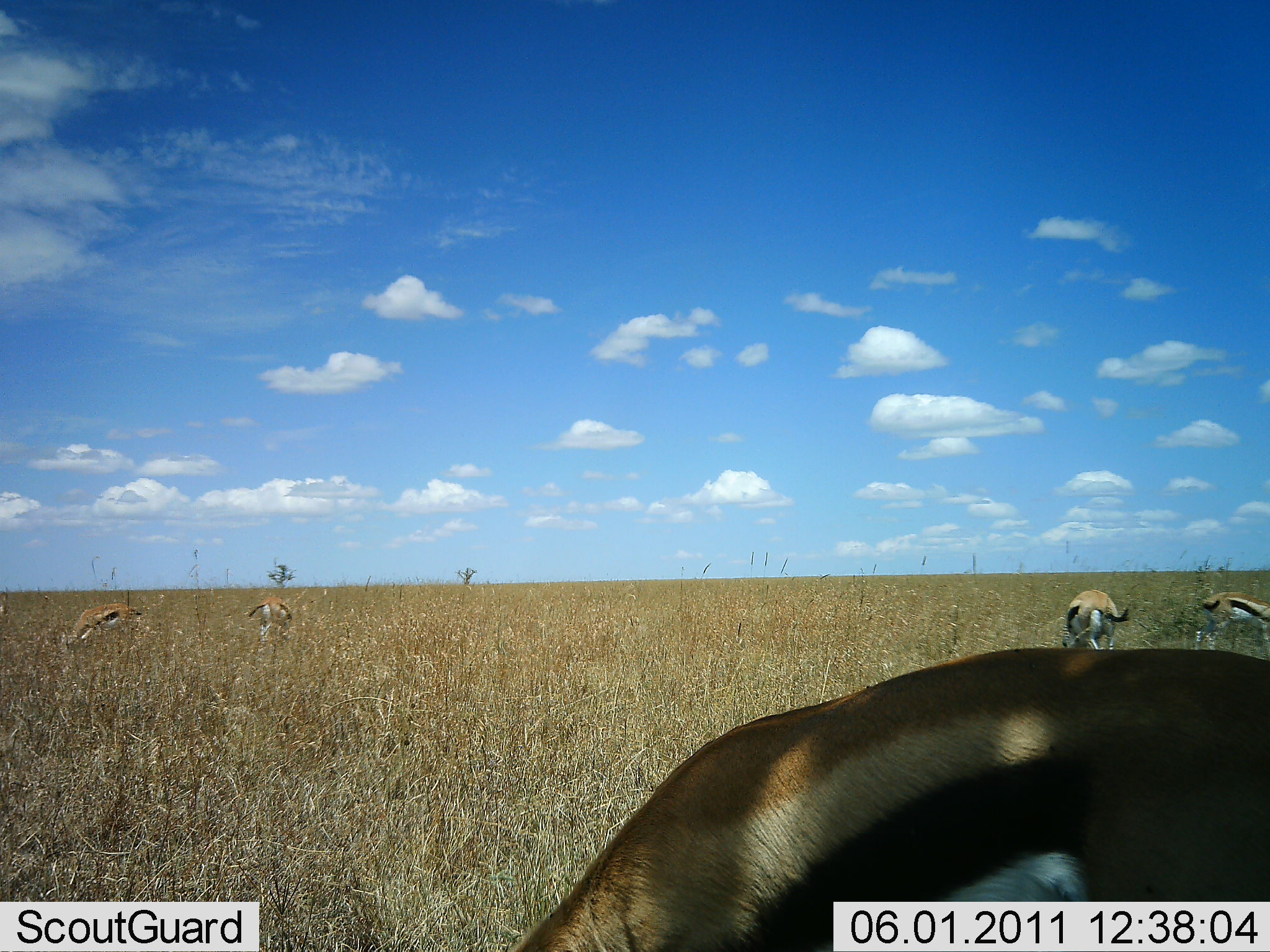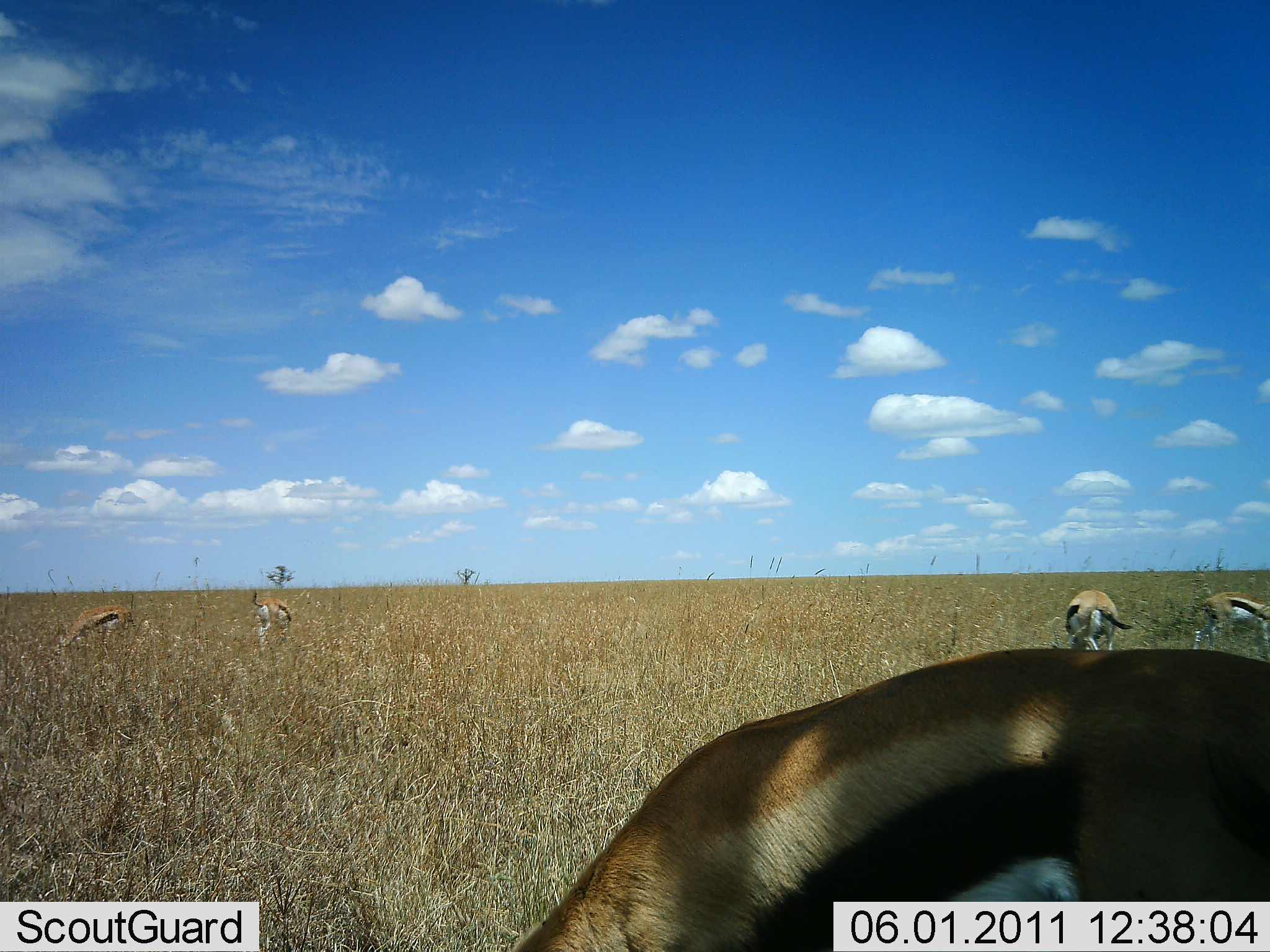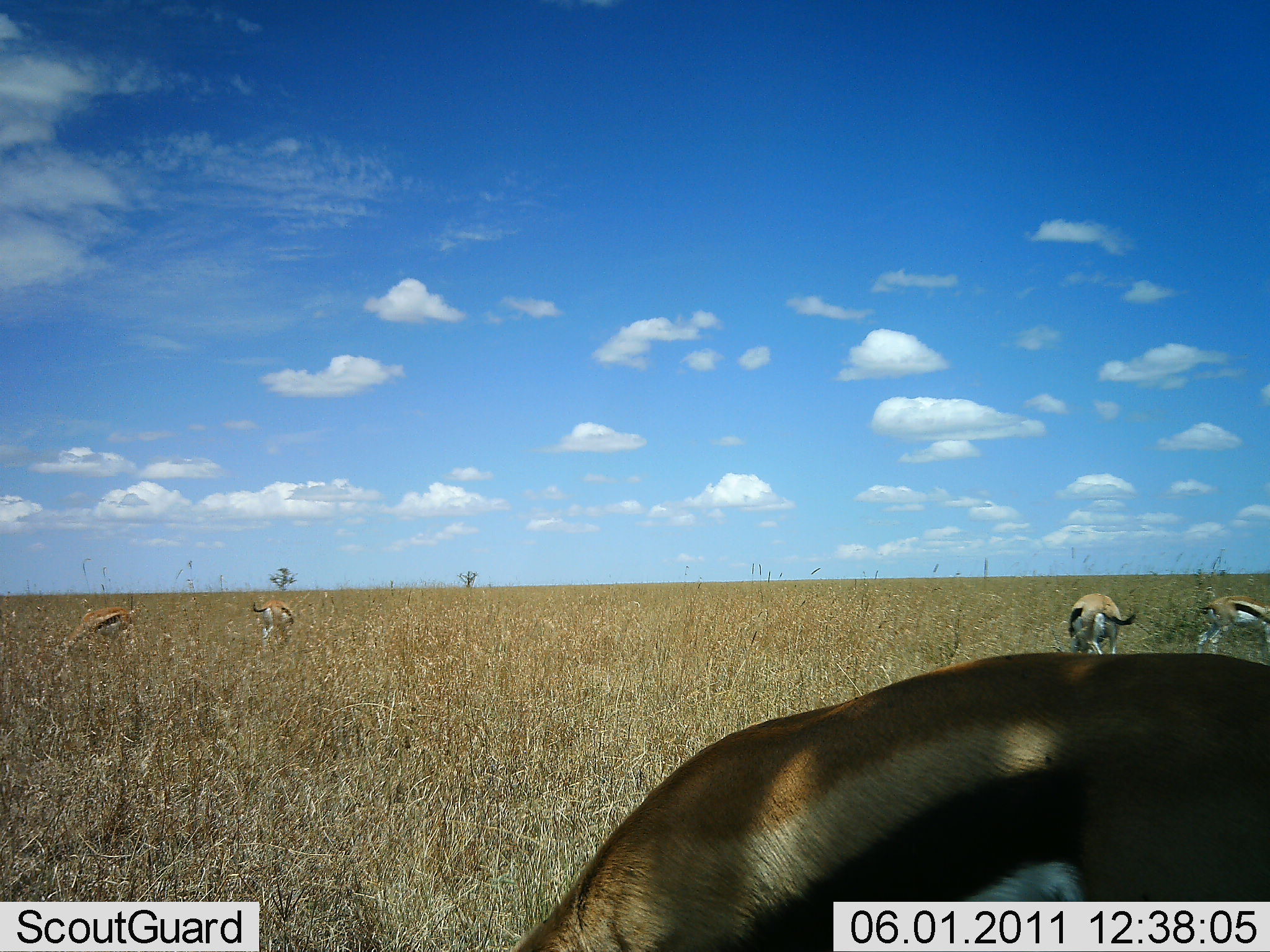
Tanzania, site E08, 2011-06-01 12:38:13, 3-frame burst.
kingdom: Animalia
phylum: Chordata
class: Mammalia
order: Artiodactyla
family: Bovidae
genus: Eudorcas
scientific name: Eudorcas thomsonii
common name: thomson's gazelle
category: gazellethomsons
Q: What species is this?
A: Gazellethomsons (thomson's gazelle) (Eudorcas thomsonii).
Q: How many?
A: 5.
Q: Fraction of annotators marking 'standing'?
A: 8%.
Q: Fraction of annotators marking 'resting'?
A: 0%.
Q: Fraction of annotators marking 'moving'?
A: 0%.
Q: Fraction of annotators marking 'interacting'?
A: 0%.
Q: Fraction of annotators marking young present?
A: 0%.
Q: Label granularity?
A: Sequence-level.